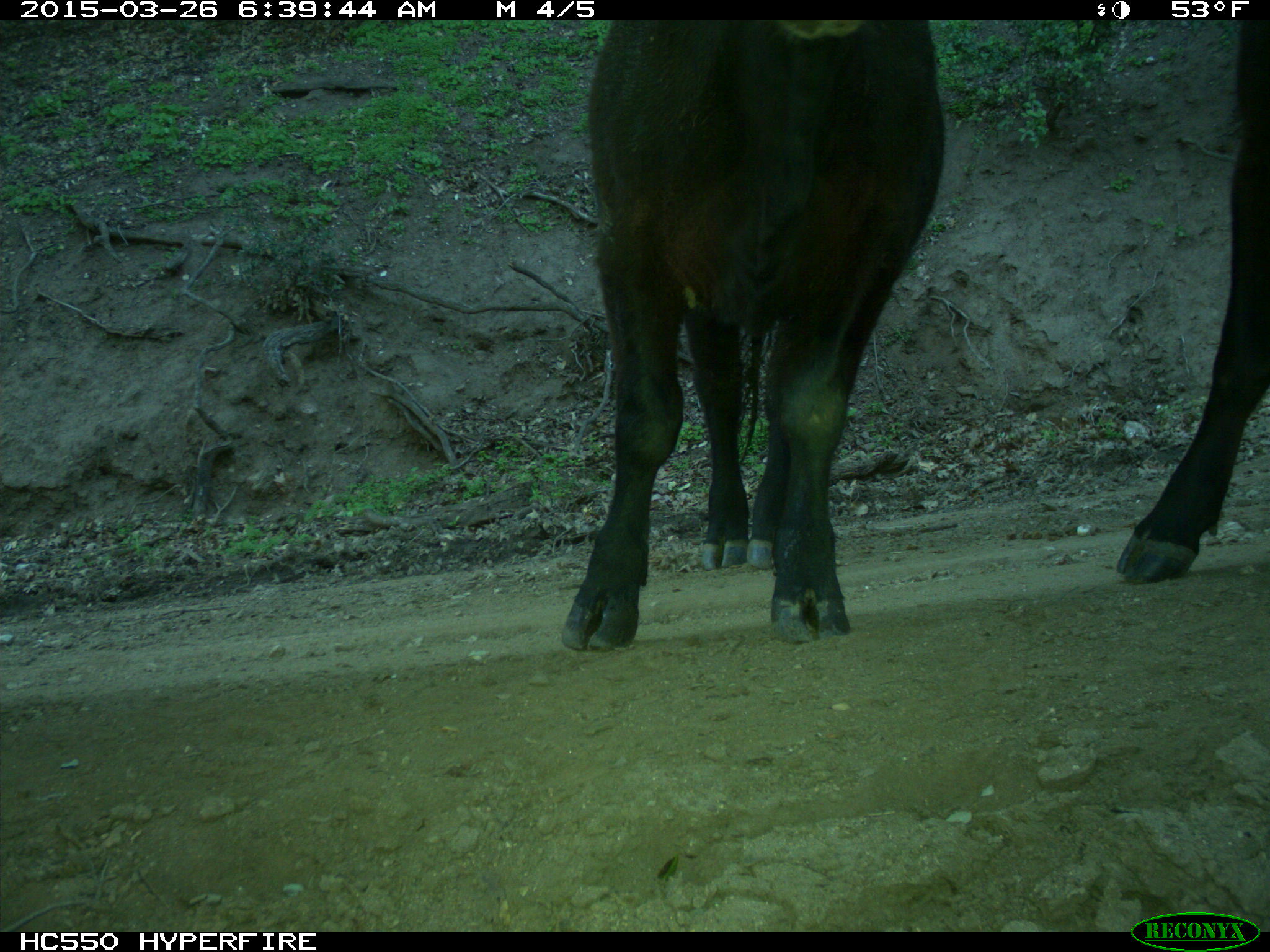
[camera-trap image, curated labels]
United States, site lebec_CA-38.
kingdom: Animalia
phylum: Chordata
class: Mammalia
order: Artiodactyla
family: Bovidae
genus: Bos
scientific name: Bos taurus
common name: domestic cow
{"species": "Bos taurus (domestic cow)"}